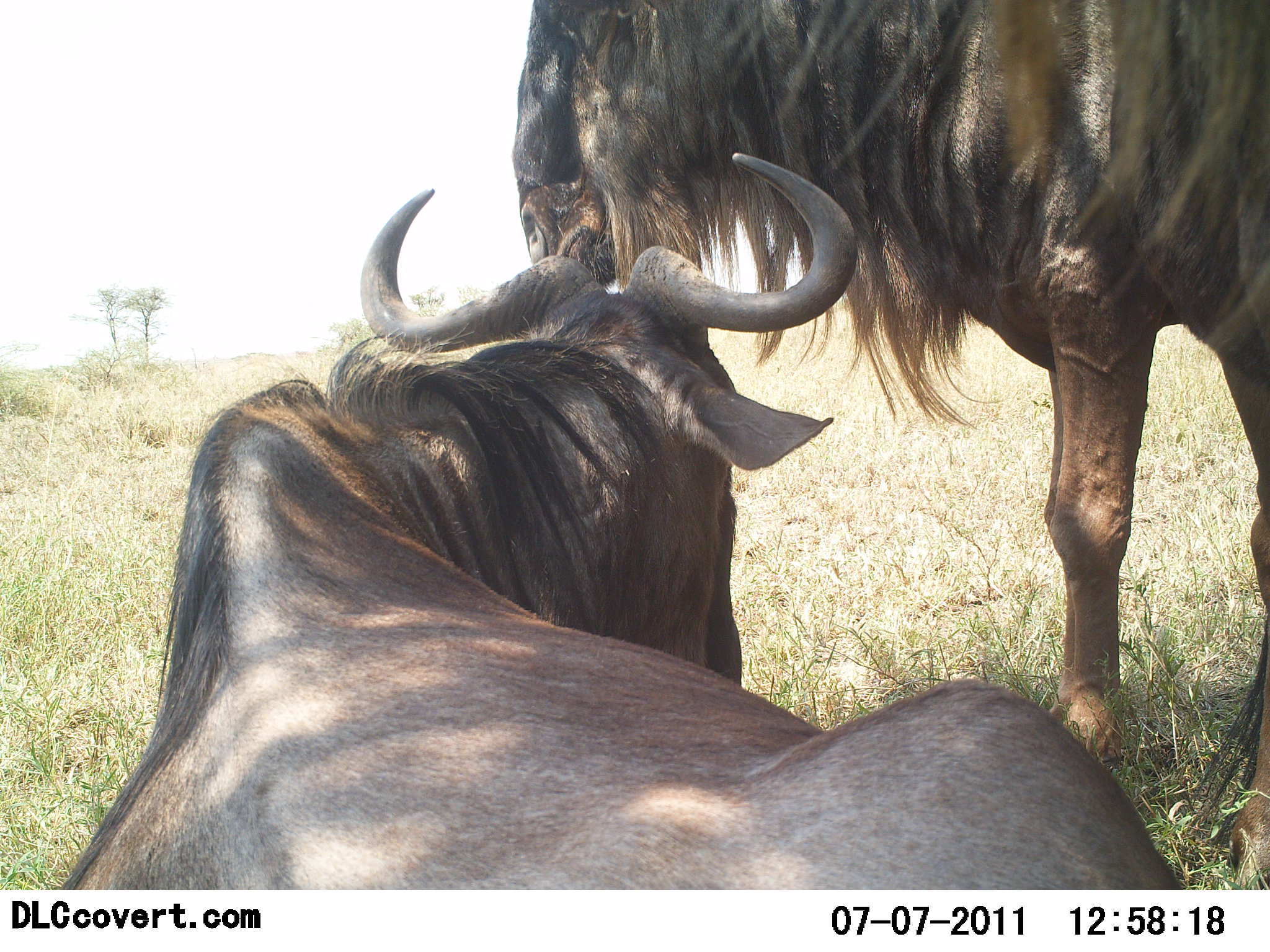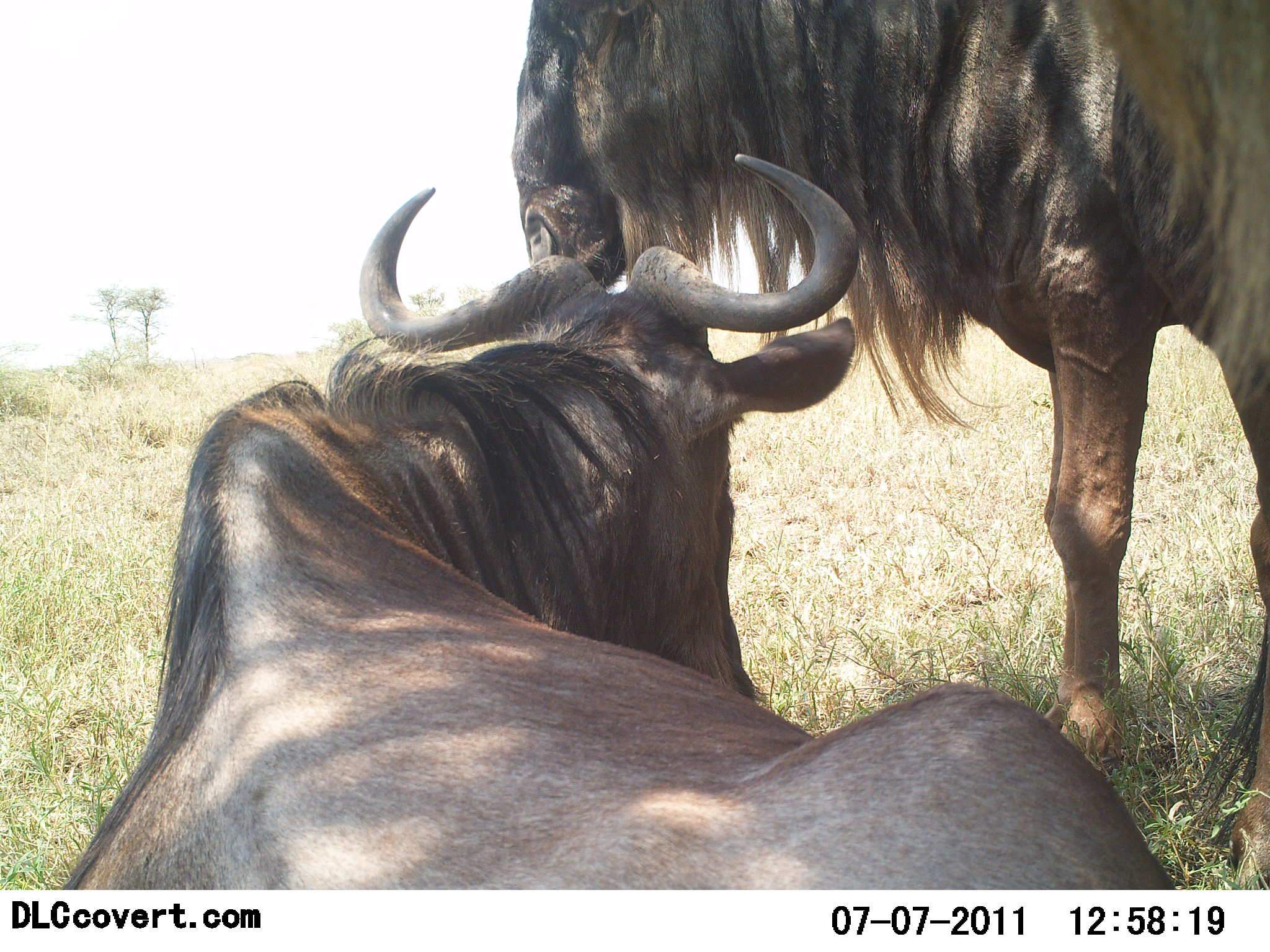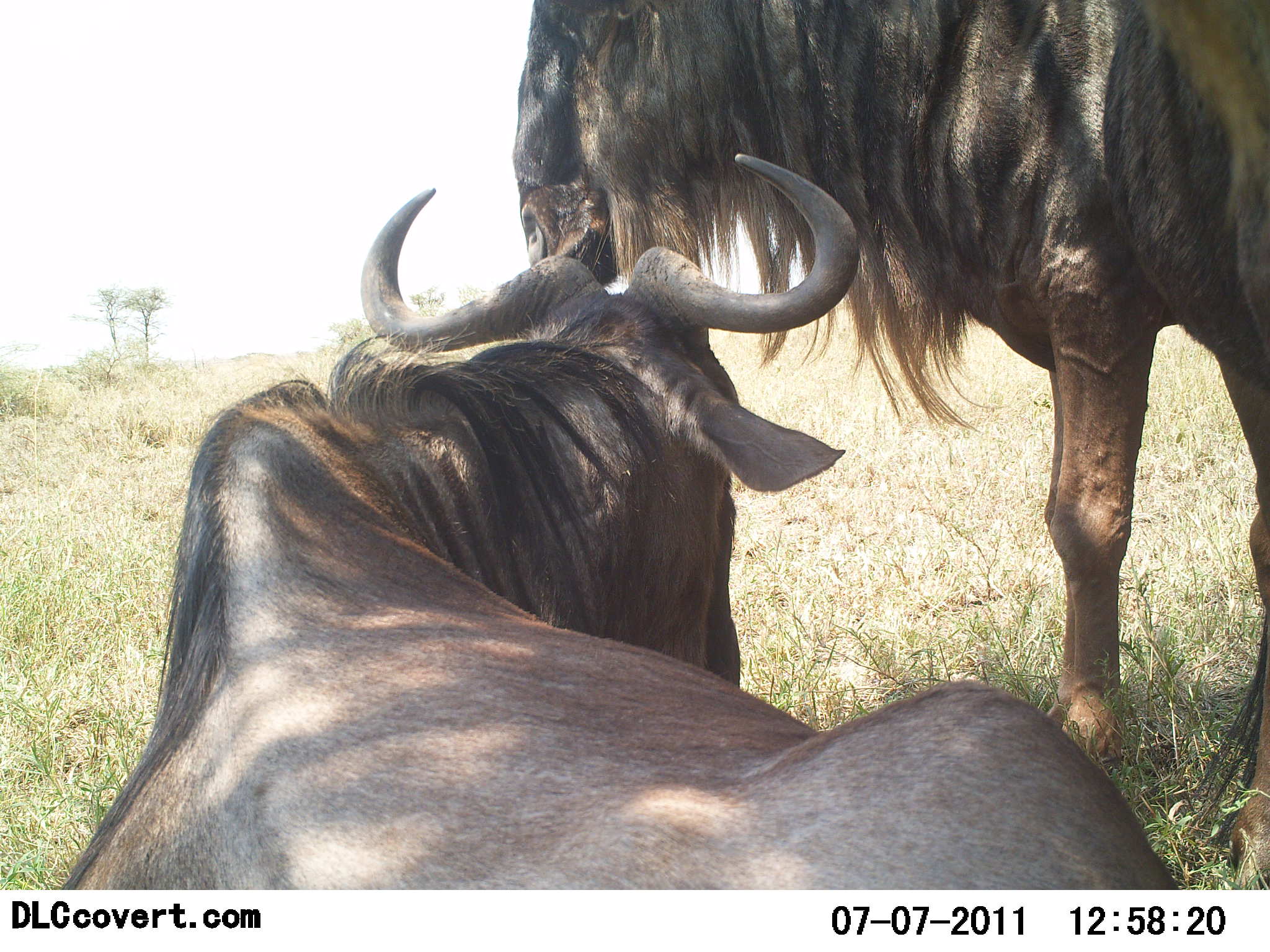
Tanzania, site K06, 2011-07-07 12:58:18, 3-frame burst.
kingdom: Animalia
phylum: Chordata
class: Mammalia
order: Artiodactyla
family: Bovidae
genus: Connochaetes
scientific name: Connochaetes taurinus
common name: blue wildebeest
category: wildebeest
Wildebeest (blue wildebeest) (Connochaetes taurinus), count 2. Behavior (volunteer vote fractions): standing 82%, resting 100%, moving 0%, interacting 0%. Young present (vote fraction): 0%. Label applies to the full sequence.